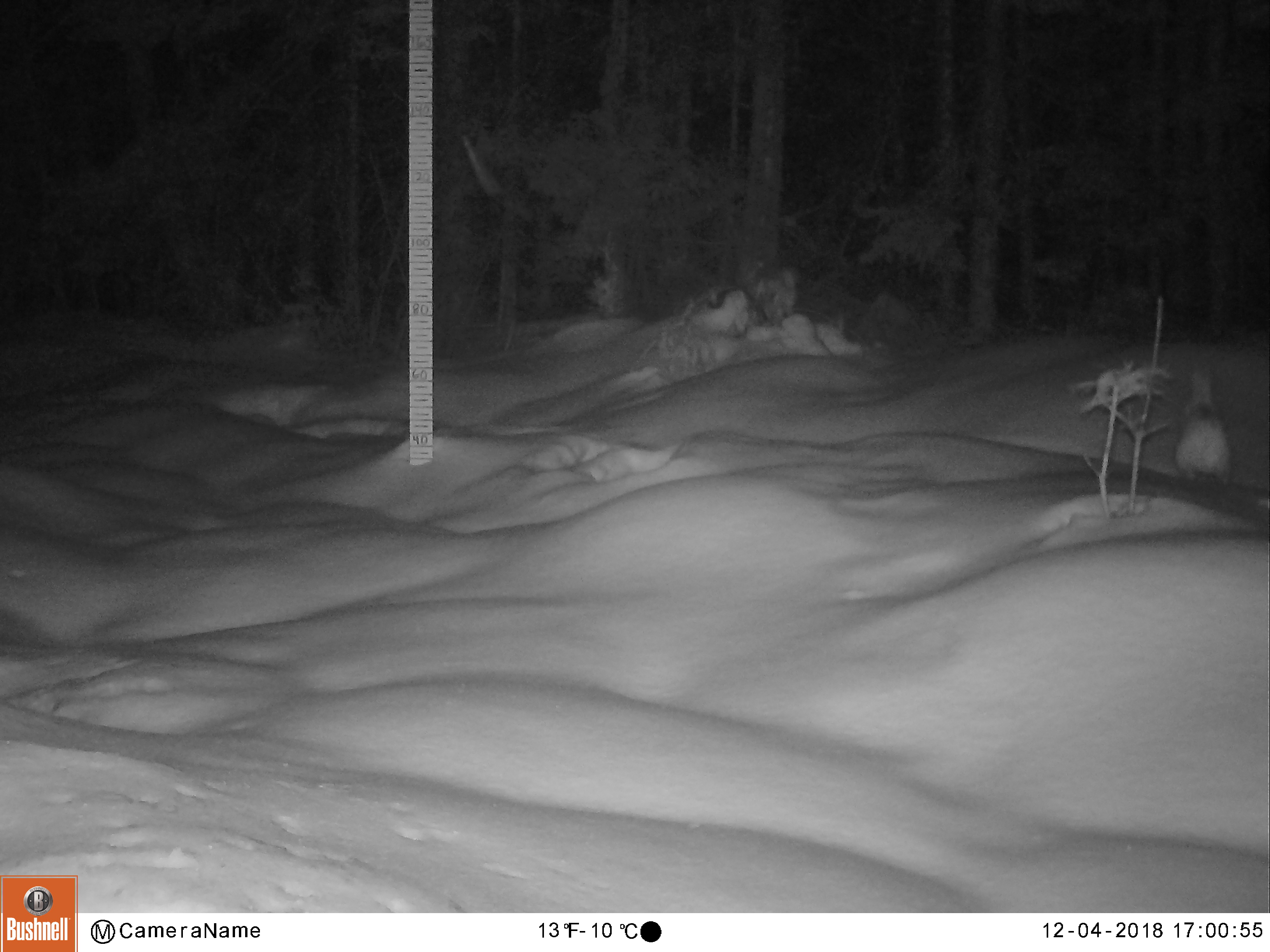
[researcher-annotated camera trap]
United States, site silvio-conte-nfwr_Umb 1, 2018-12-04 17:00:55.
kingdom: Animalia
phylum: Chordata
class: Mammalia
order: Lagomorpha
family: Leporidae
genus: Lepus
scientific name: Lepus americanus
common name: snowshoe hare